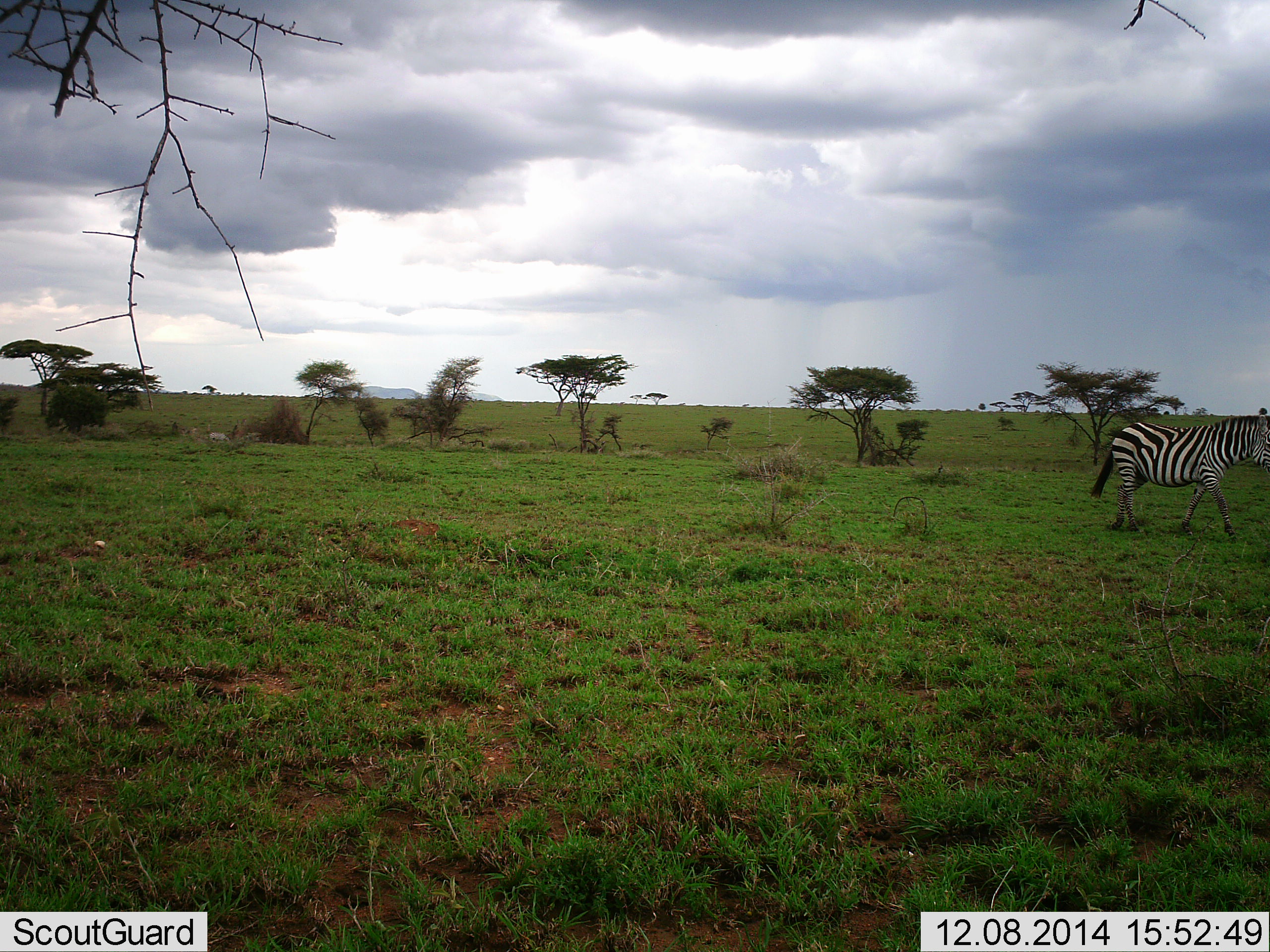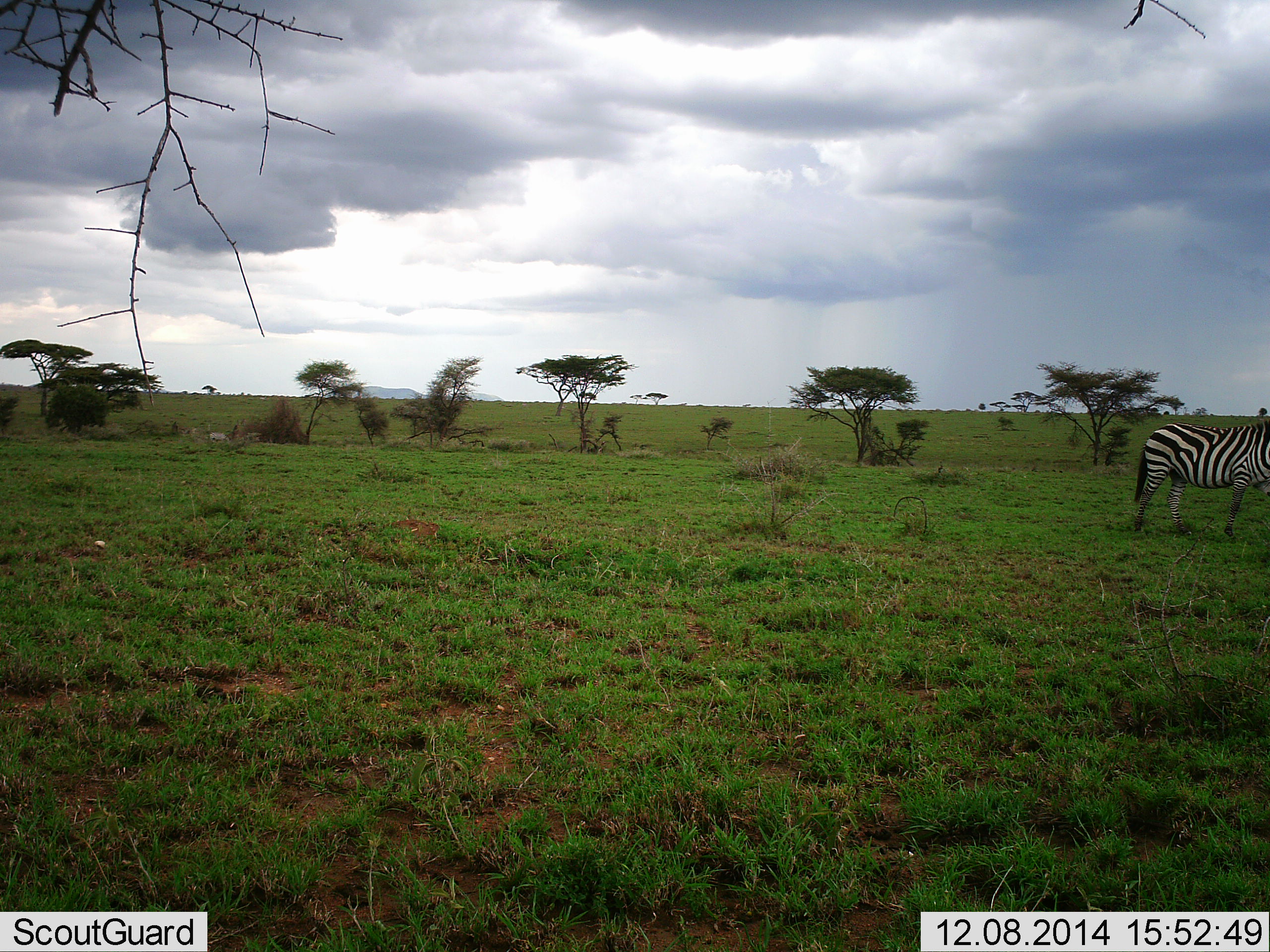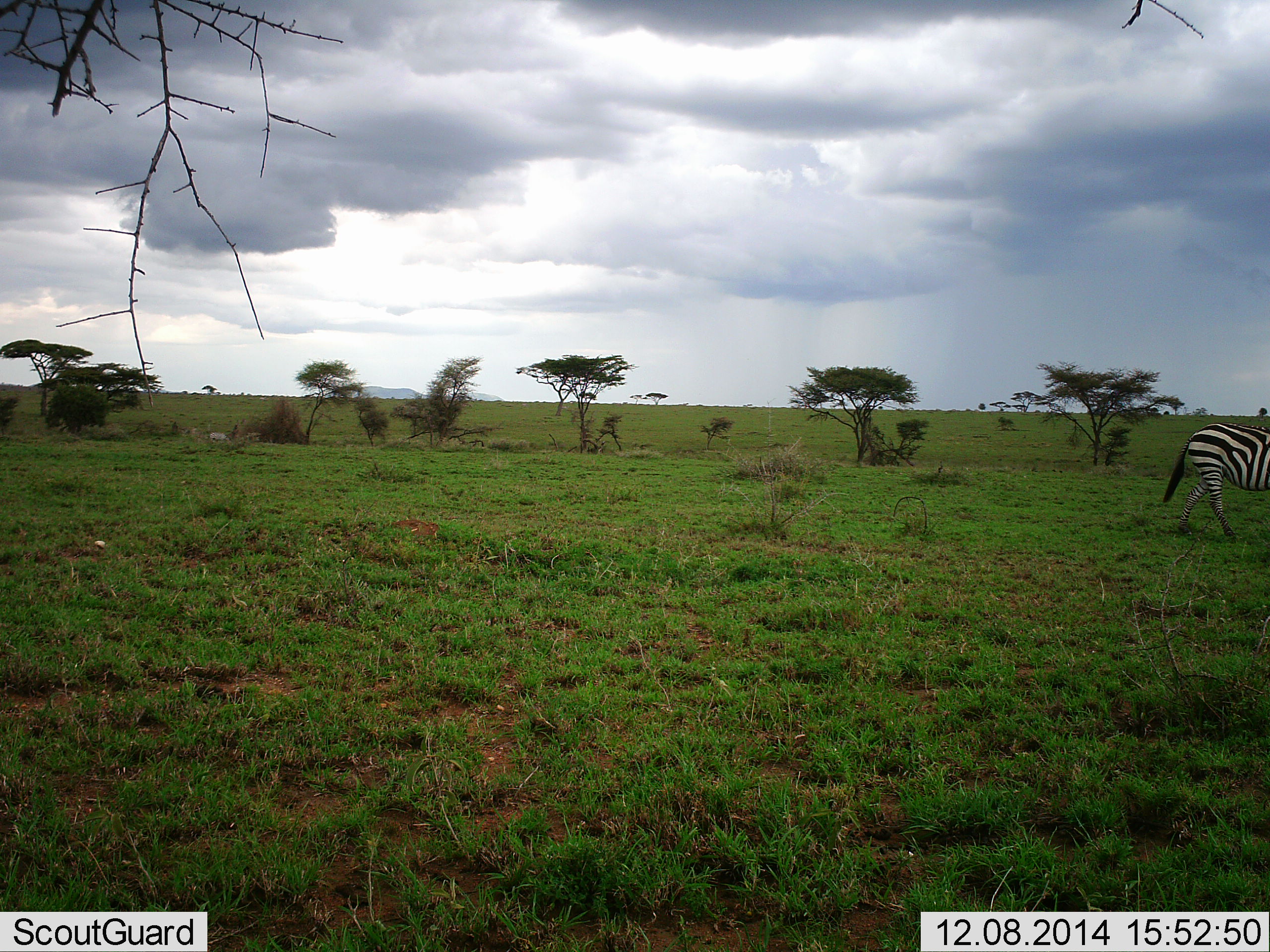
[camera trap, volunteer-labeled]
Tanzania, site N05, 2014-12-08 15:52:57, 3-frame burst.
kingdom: Animalia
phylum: Chordata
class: Mammalia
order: Perissodactyla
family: Equidae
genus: Equus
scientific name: Equus quagga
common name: plains zebra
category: zebra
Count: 1.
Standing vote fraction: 10%.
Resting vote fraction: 0%.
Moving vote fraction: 90%.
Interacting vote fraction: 0%.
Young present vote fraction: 0%.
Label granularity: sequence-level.